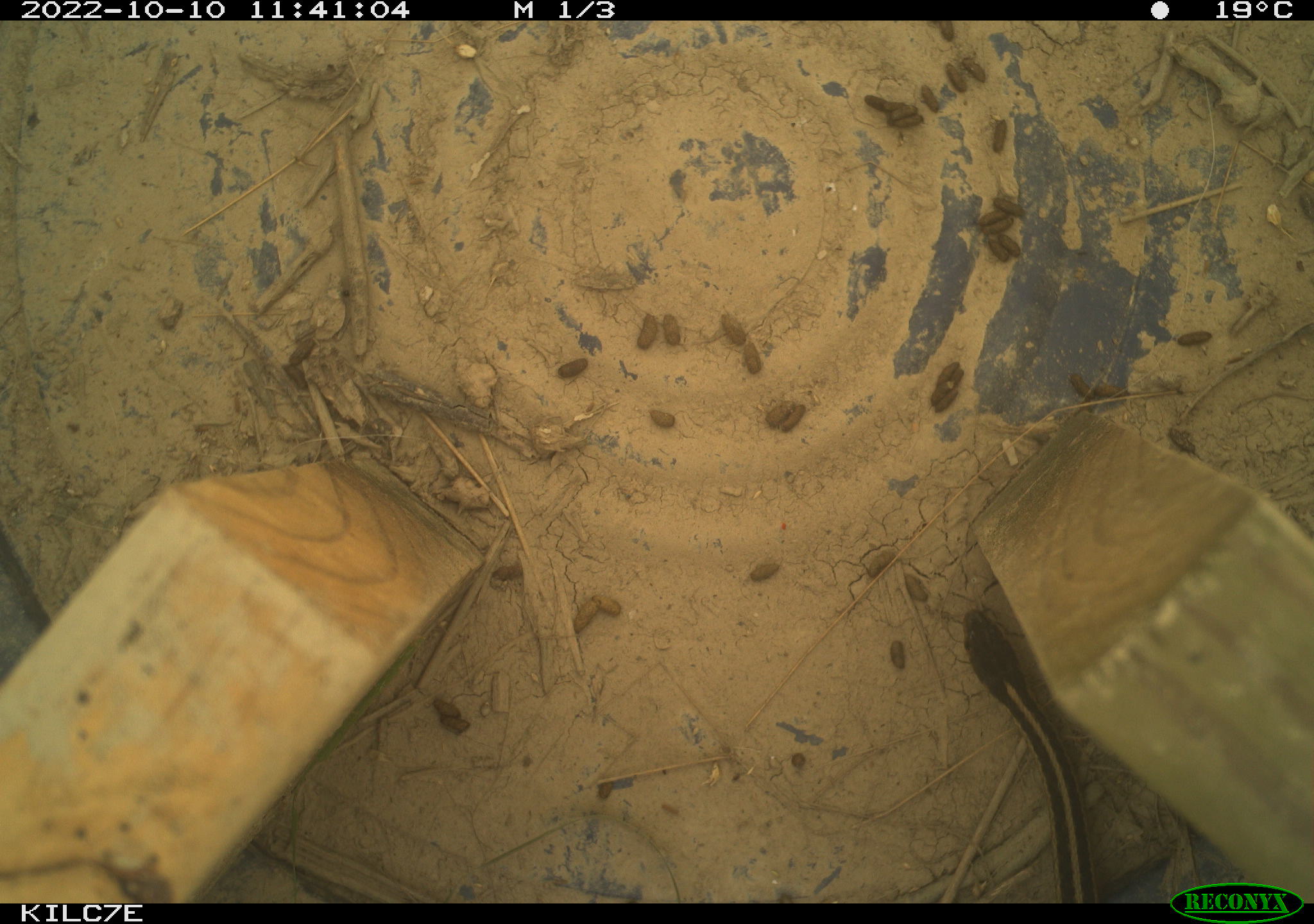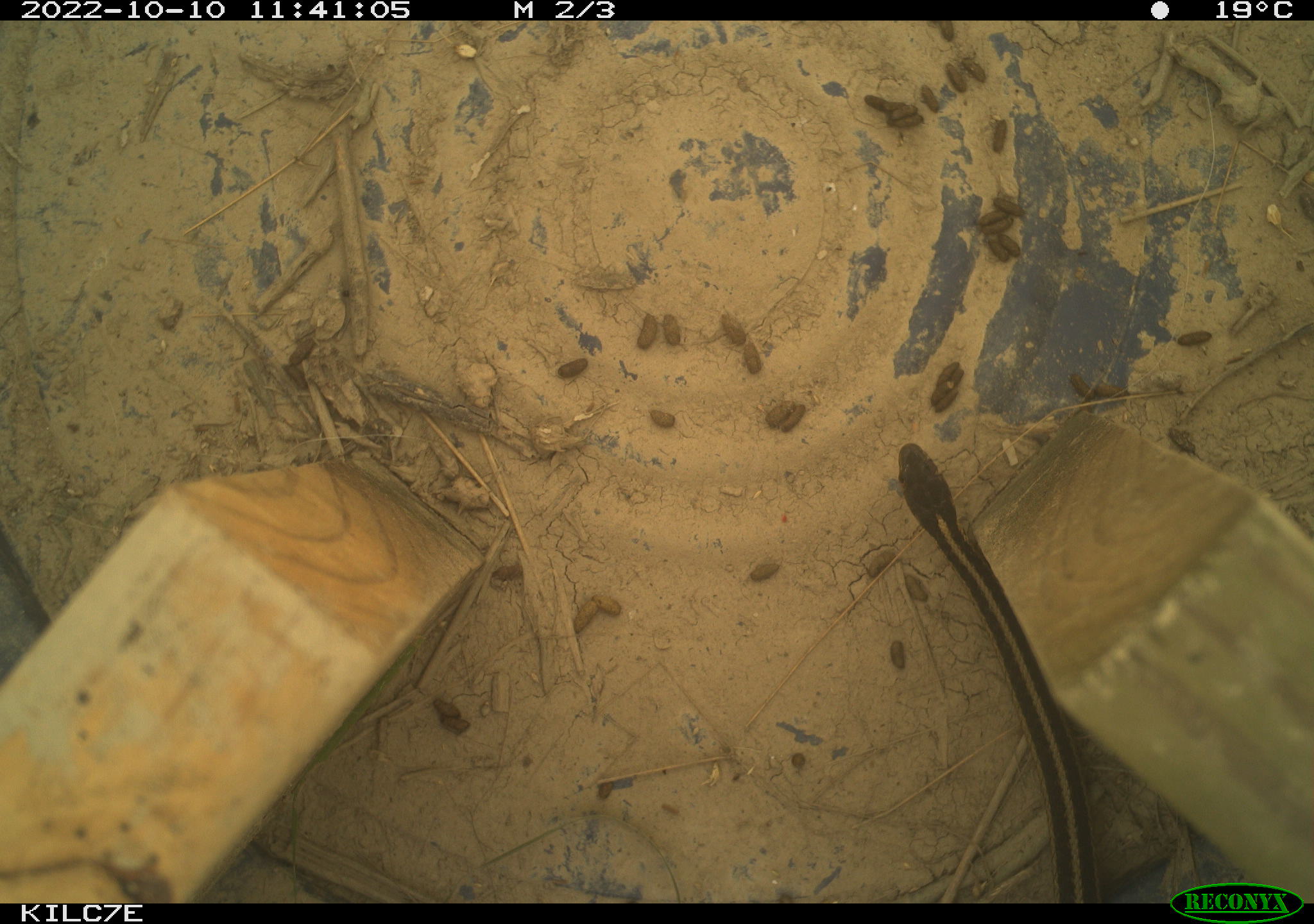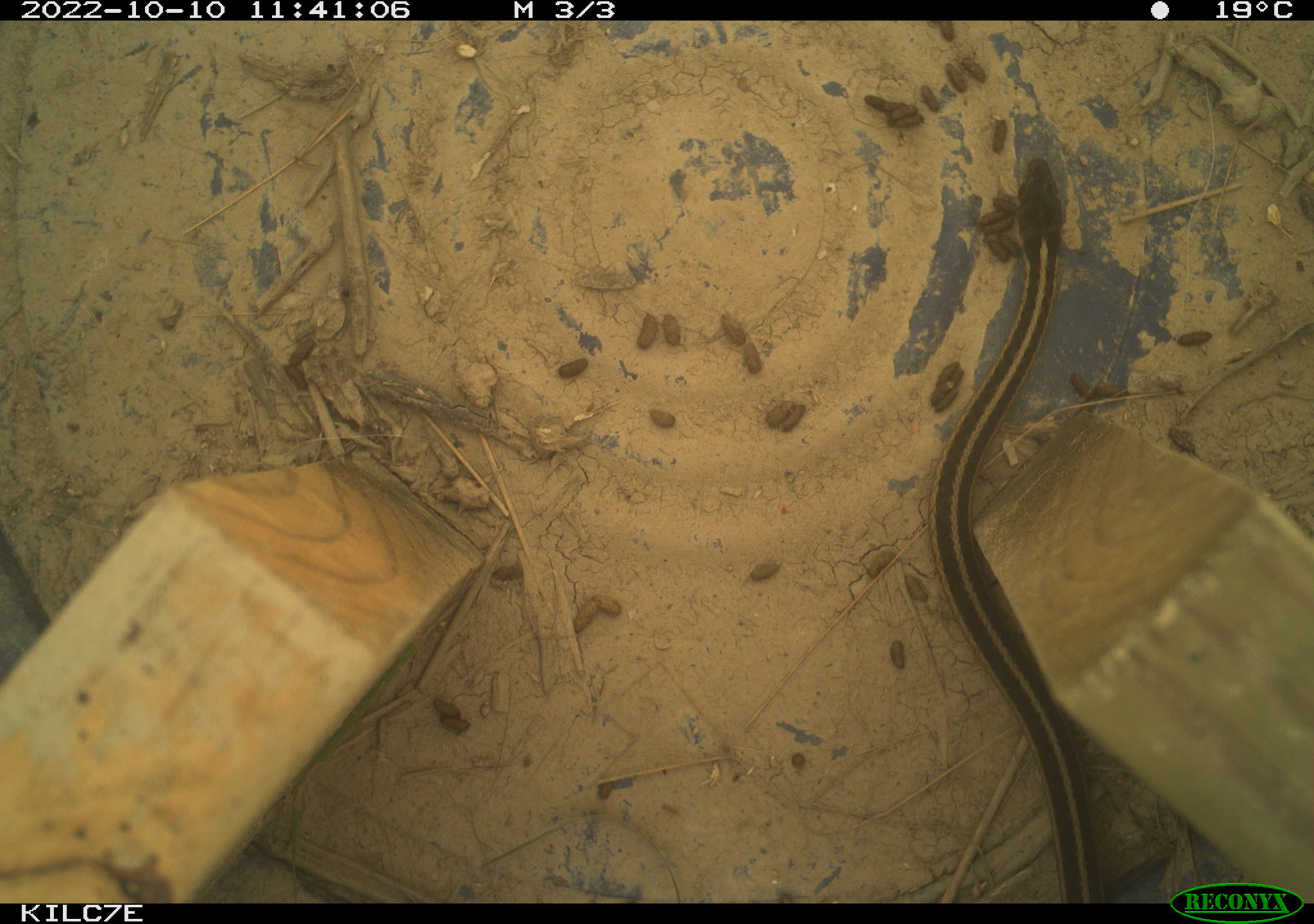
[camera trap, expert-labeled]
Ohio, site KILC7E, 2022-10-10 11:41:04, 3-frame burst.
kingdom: Animalia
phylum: Chordata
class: Reptilia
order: Squamata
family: Colubridae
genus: Thamnophis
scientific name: Thamnophis sirtalis sirtalis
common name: eastern gartersnake